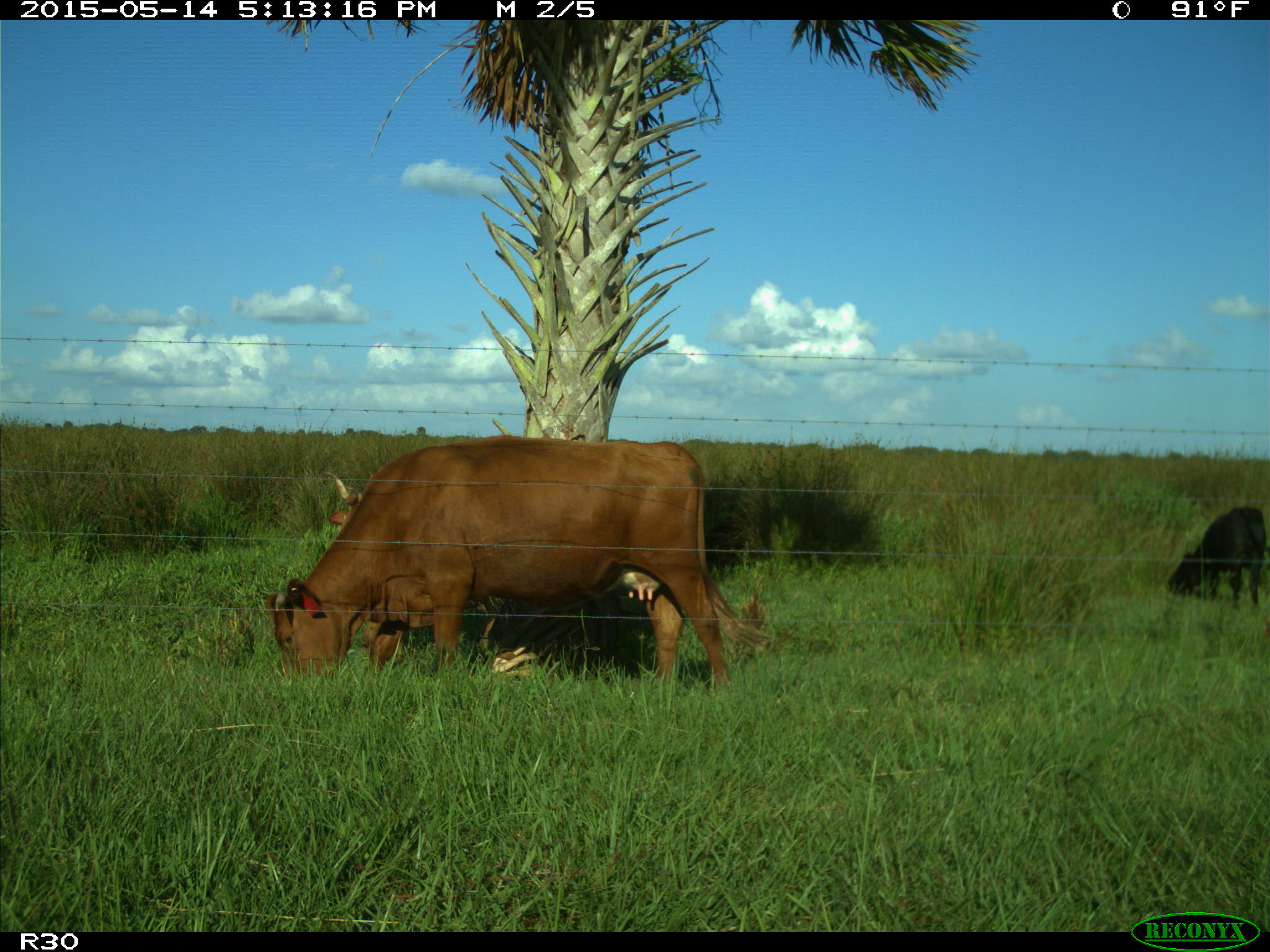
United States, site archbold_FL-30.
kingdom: Animalia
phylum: Chordata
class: Mammalia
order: Artiodactyla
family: Bovidae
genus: Bos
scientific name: Bos taurus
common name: domestic cow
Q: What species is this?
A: Bos taurus (domestic cow).